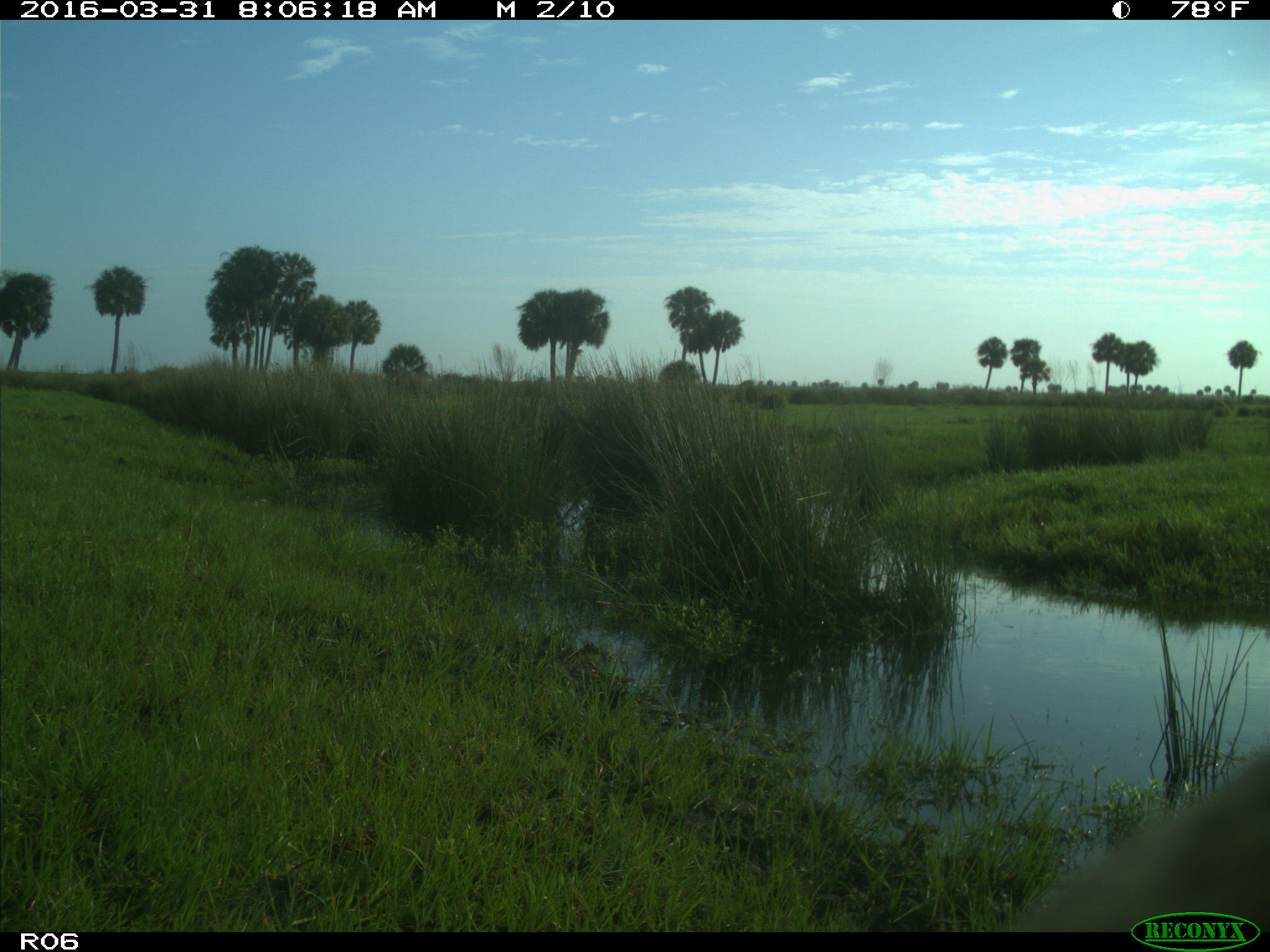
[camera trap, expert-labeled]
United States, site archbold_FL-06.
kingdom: Animalia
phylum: Chordata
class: Mammalia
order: Artiodactyla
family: Bovidae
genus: Bos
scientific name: Bos taurus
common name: domestic cow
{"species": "Bos taurus (domestic cow)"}